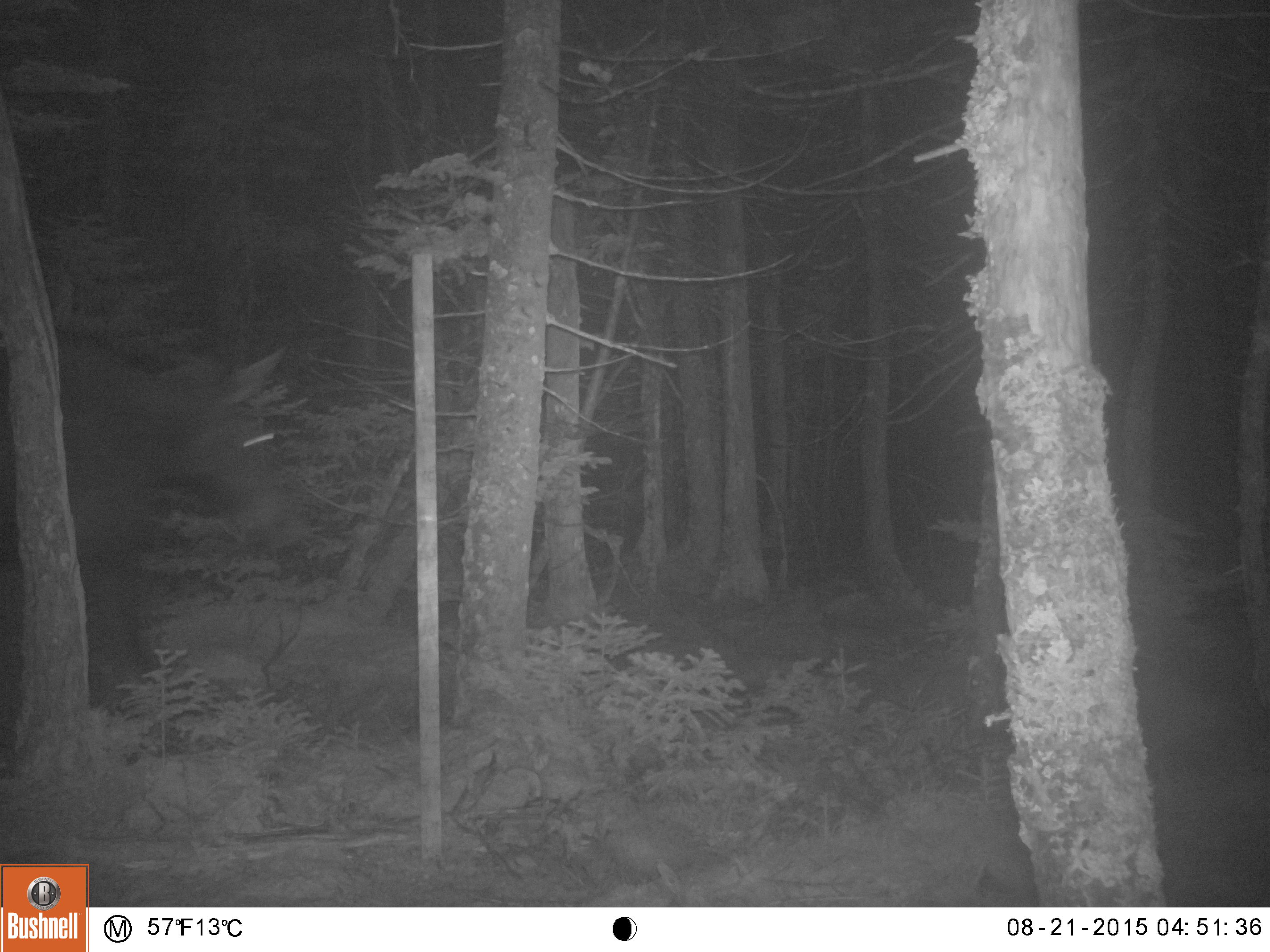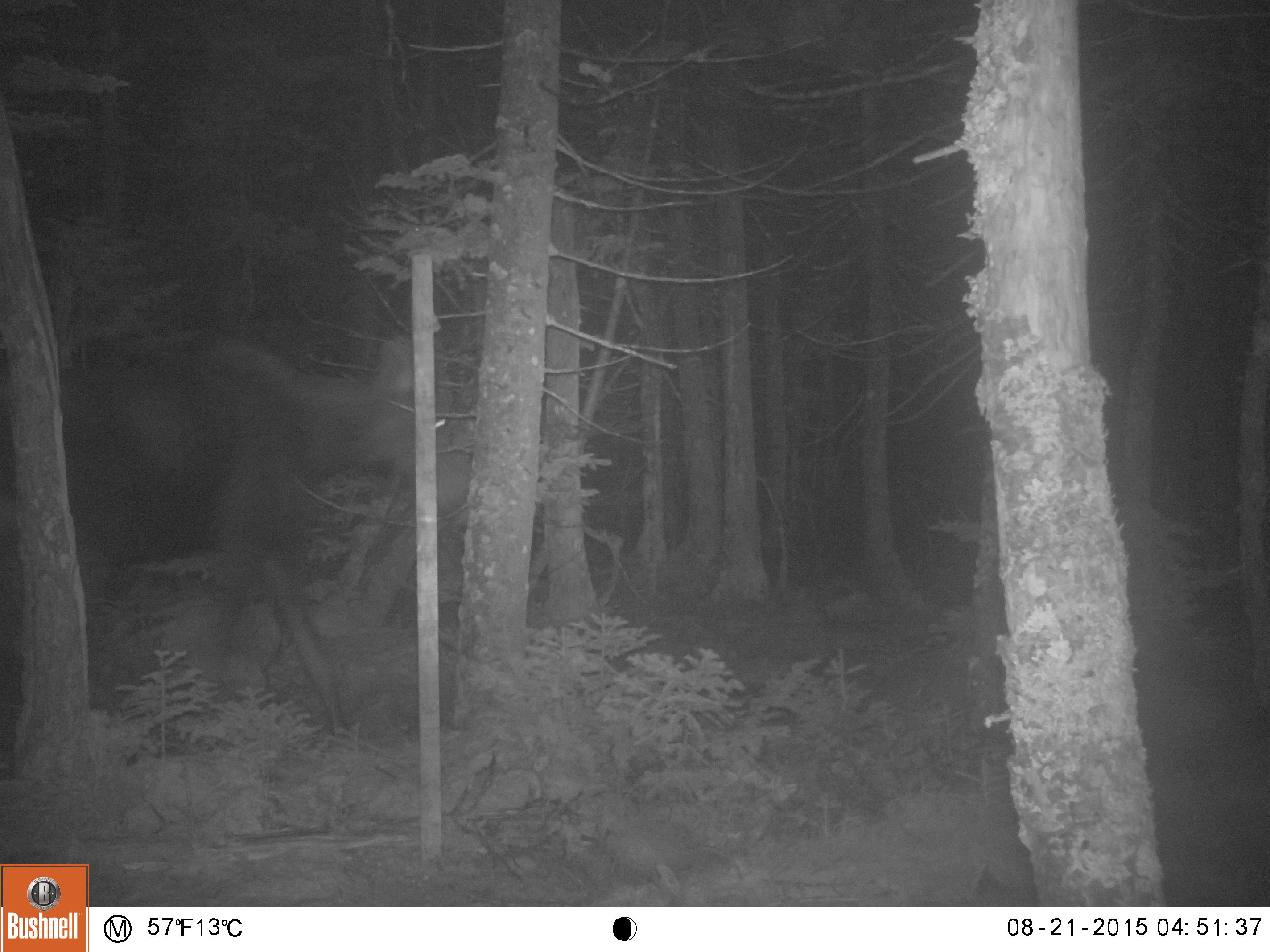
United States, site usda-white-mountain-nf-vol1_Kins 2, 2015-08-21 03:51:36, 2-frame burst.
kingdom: Animalia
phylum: Chordata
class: Mammalia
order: Artiodactyla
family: Cervidae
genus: Alces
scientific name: Alces alces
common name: moose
Moose (Alces alces).